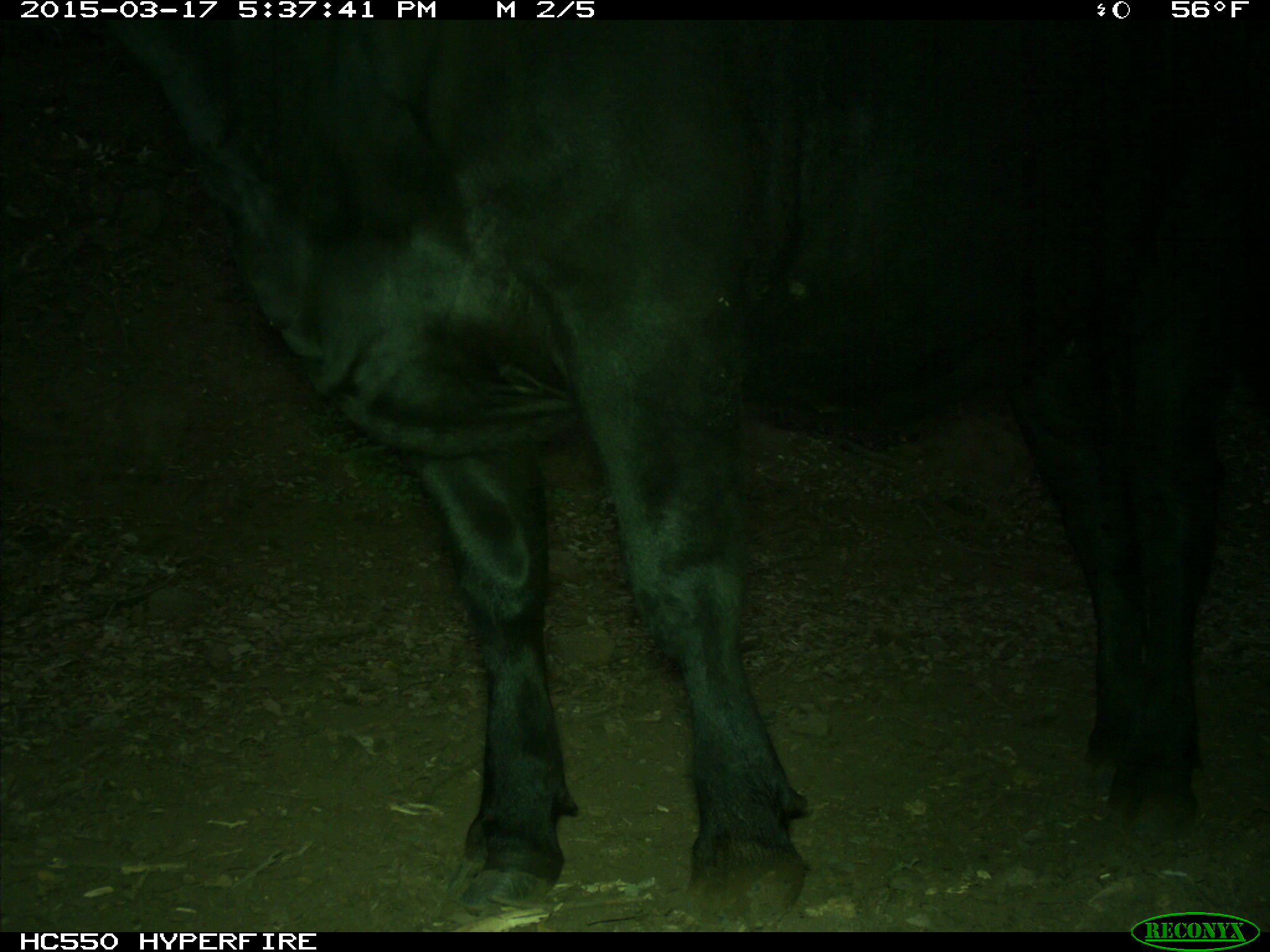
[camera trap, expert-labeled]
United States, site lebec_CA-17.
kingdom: Animalia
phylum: Chordata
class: Mammalia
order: Artiodactyla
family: Bovidae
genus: Bos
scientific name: Bos taurus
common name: domestic cow